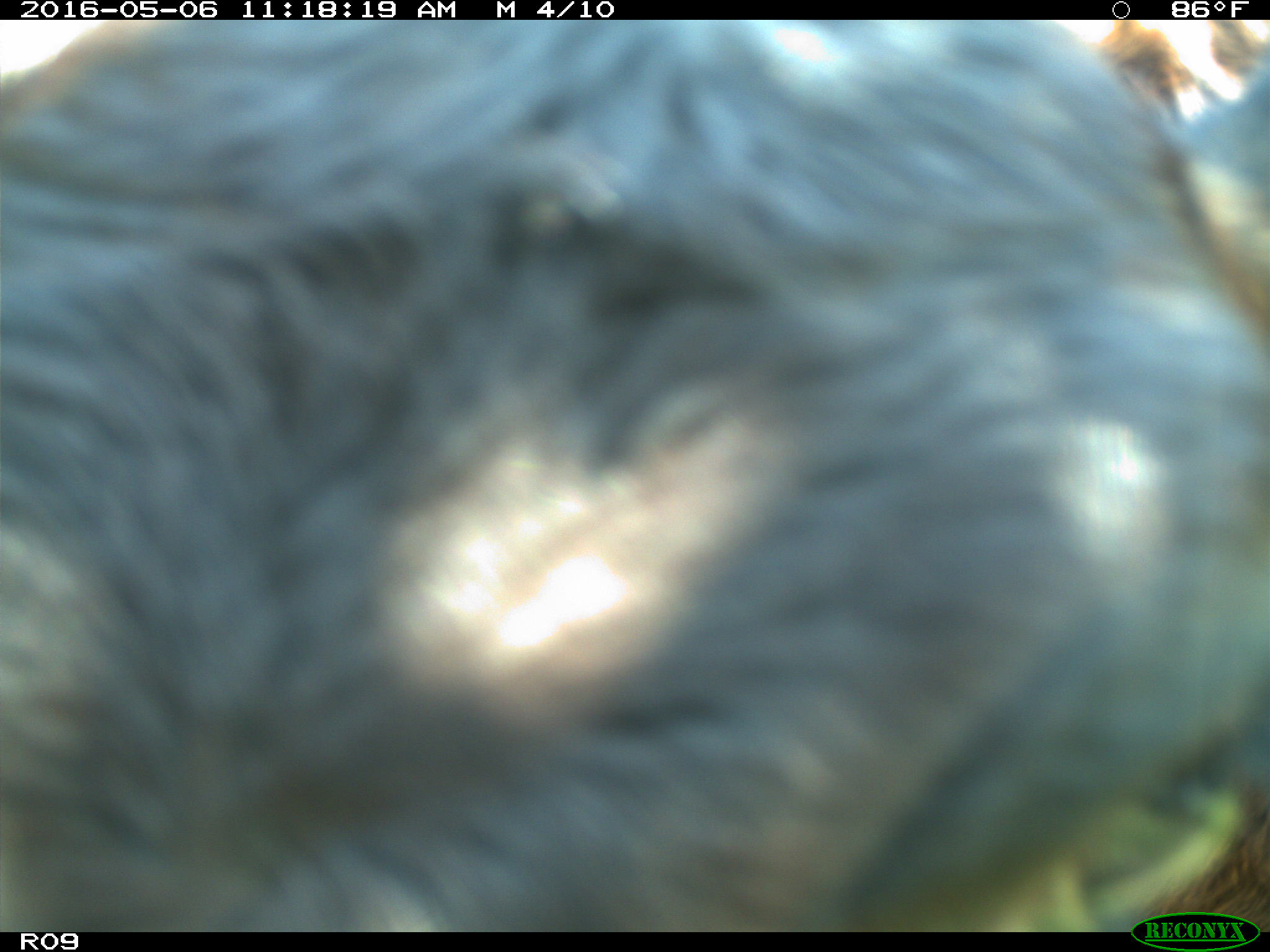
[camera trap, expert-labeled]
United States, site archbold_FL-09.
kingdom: Animalia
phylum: Chordata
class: Mammalia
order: Artiodactyla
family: Bovidae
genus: Bos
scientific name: Bos taurus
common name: domestic cow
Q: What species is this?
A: Bos taurus (domestic cow).